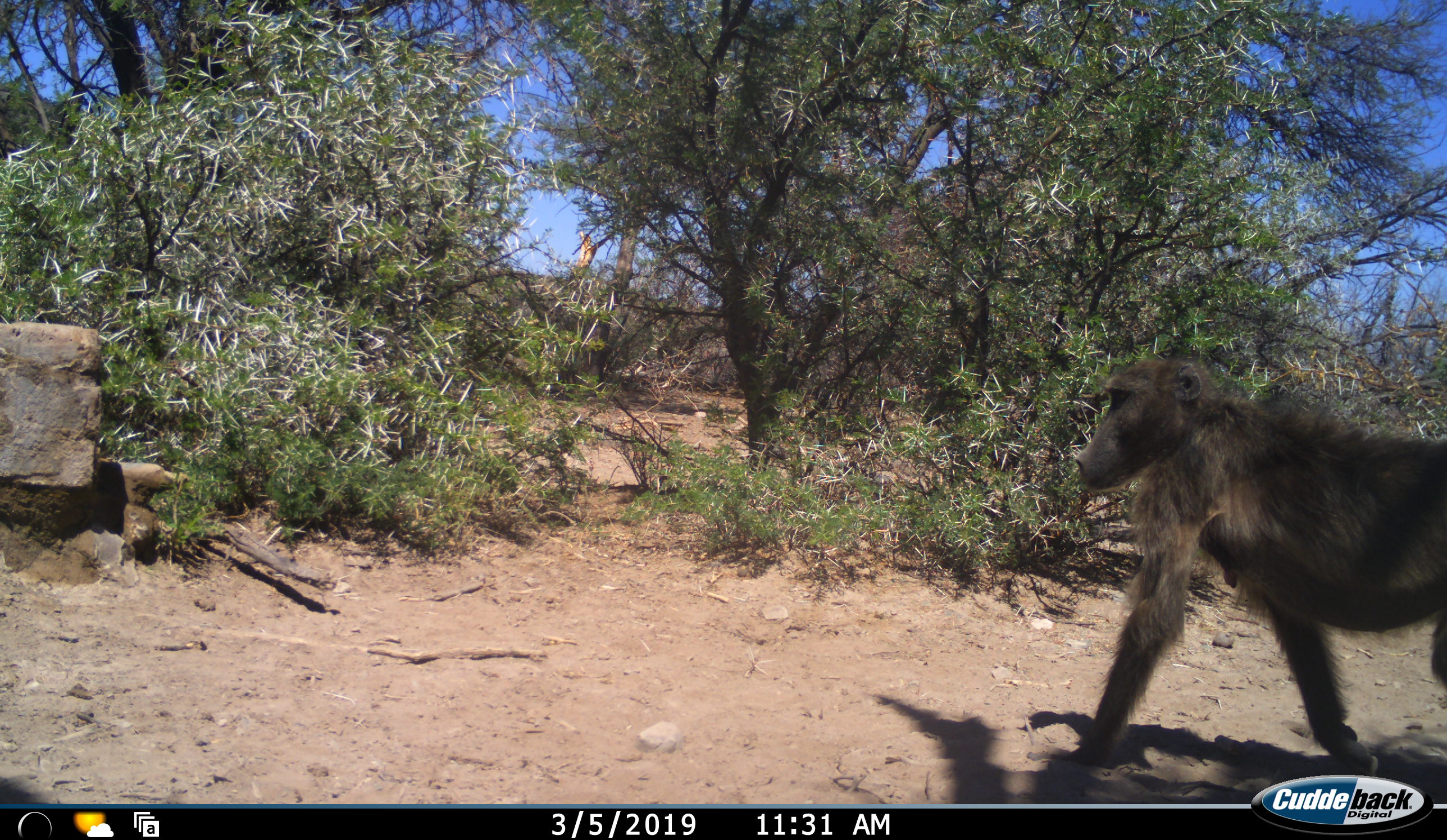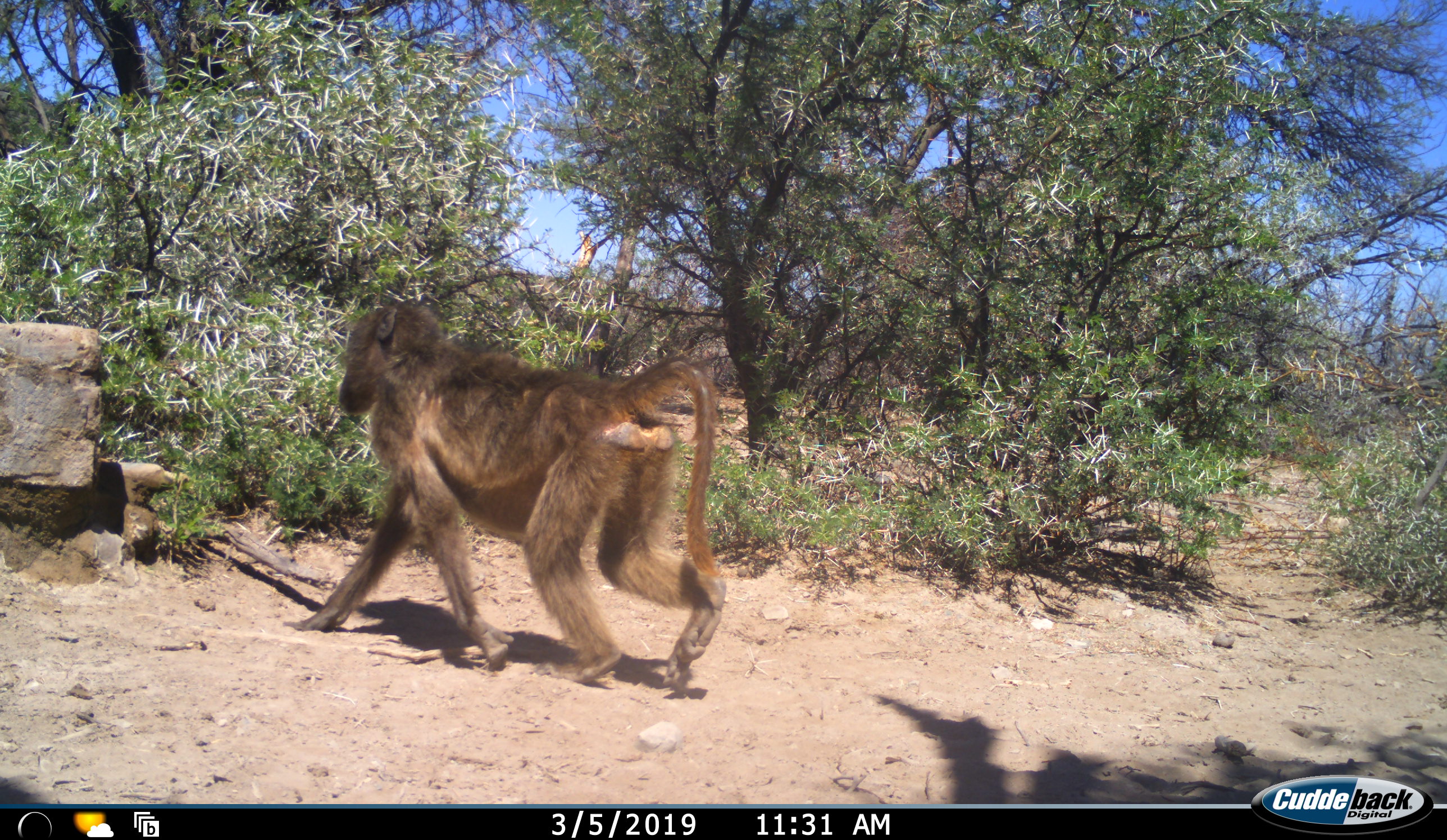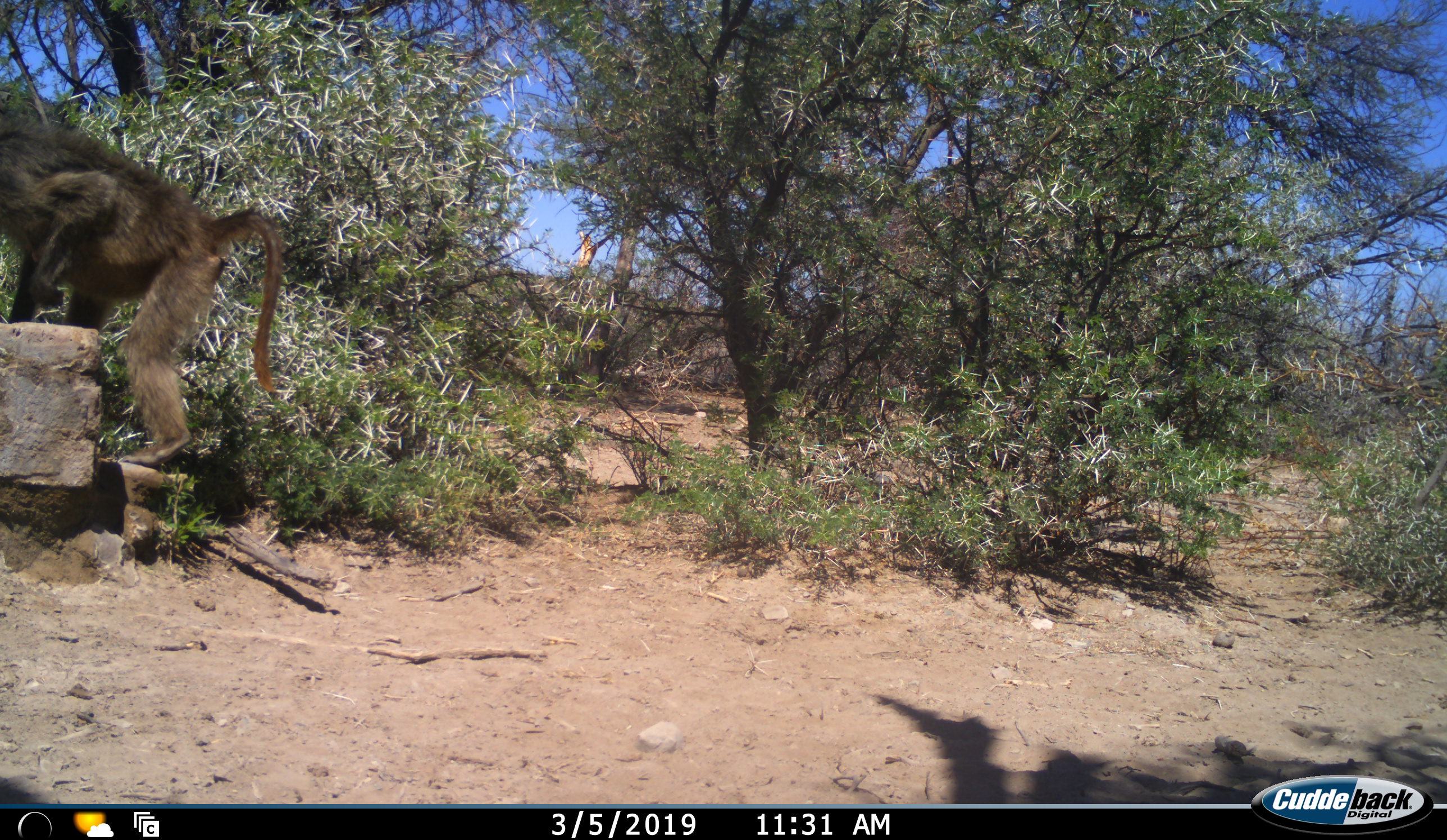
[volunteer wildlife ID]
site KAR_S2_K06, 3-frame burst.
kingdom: Animalia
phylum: Chordata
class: Mammalia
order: Primates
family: Cercopithecidae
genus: Papio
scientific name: Papio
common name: baboon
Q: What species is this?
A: Baboon (Papio).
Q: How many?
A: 1.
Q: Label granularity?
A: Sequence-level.